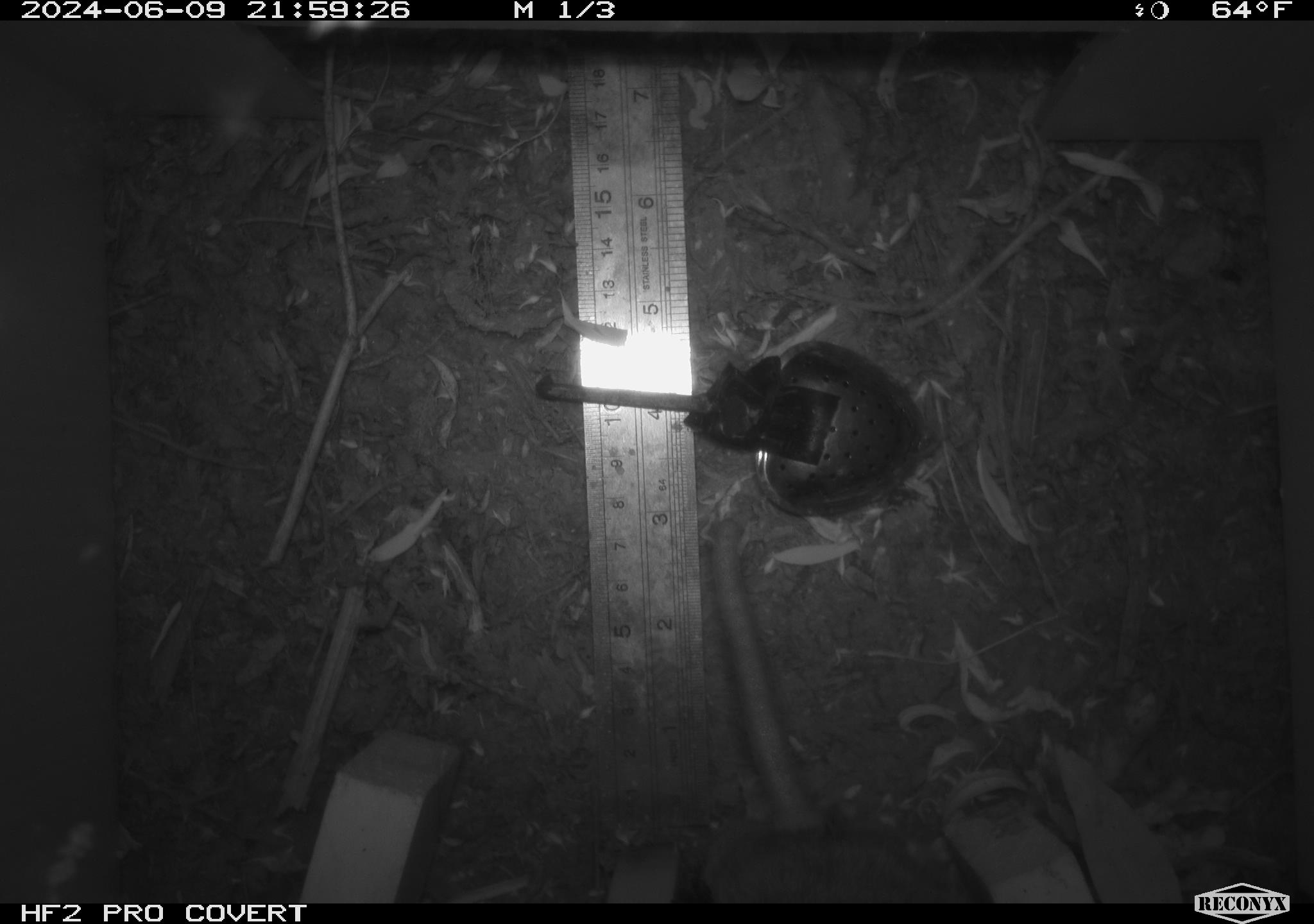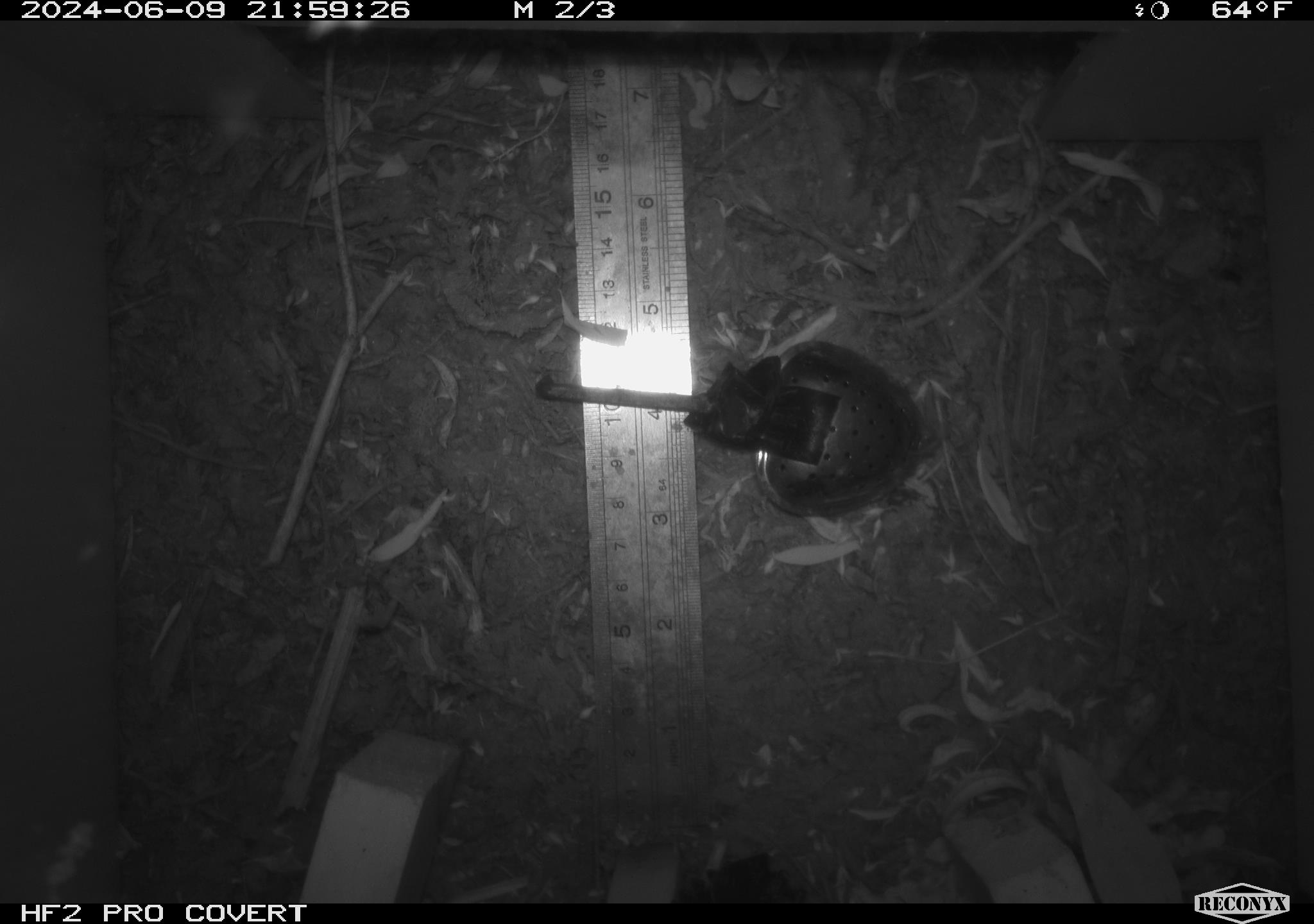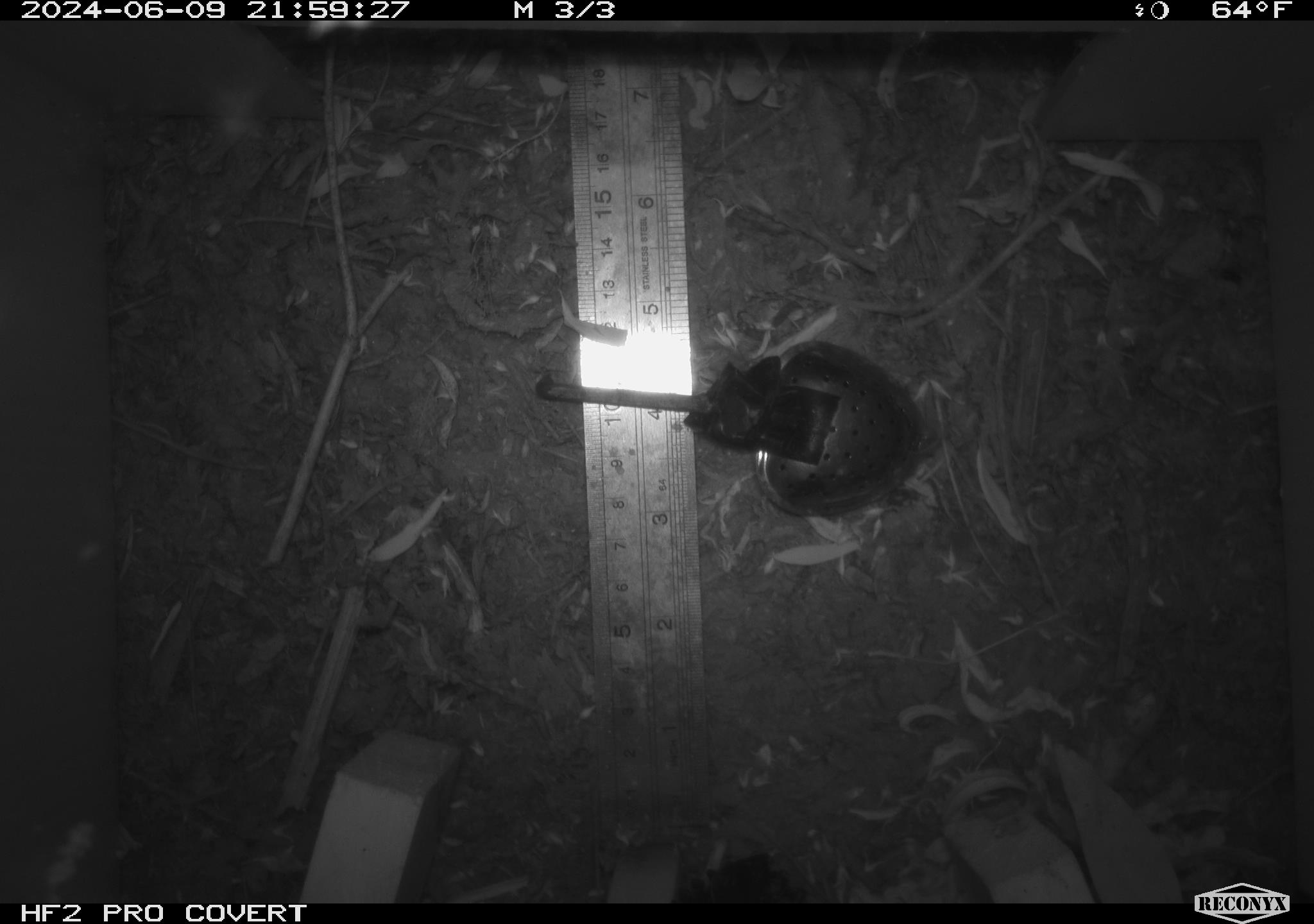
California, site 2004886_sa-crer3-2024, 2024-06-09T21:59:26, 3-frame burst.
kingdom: Animalia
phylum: Chordata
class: Mammalia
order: Rodentia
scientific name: Rodentia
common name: rodent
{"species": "rodent (Rodentia)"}